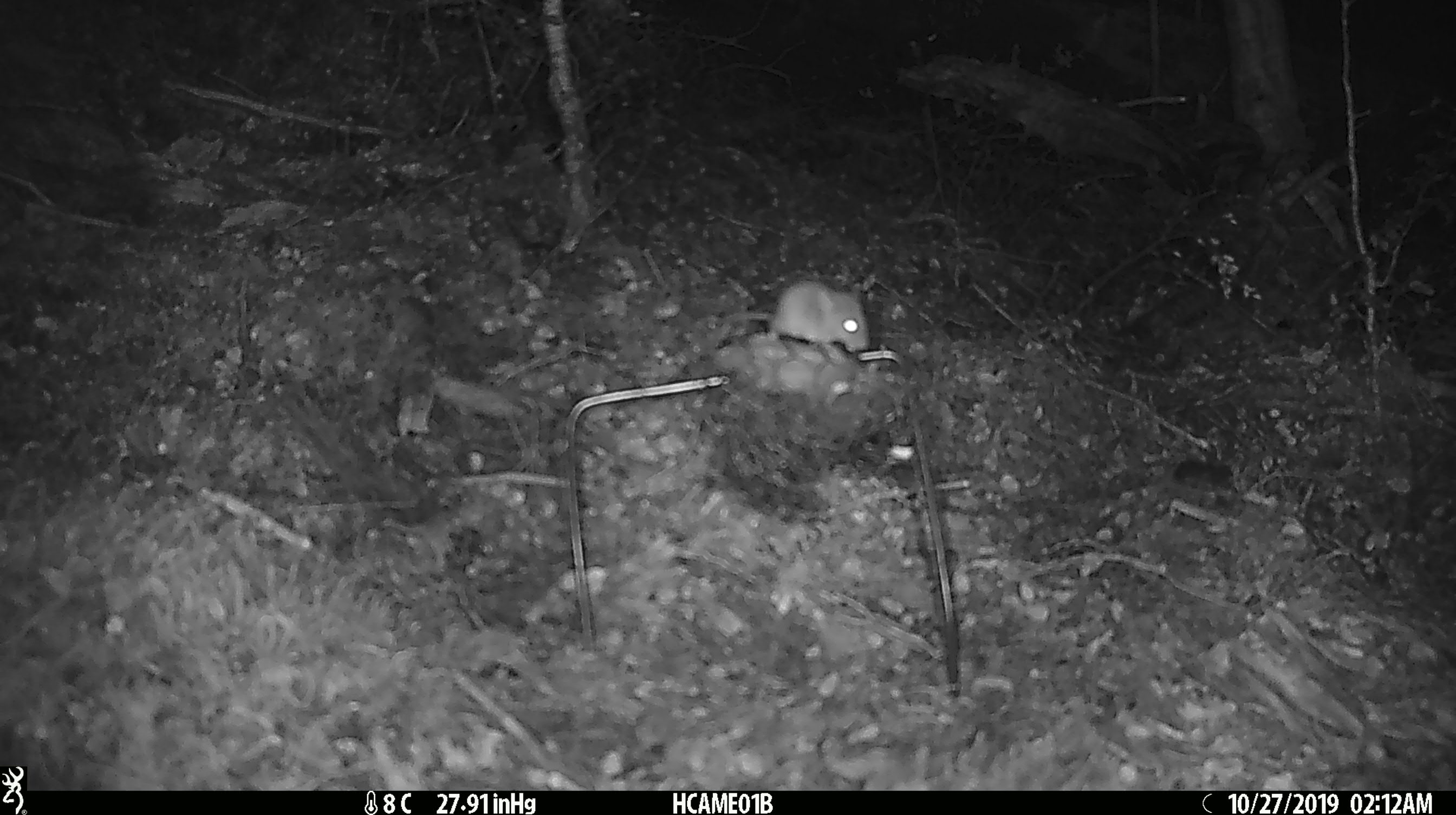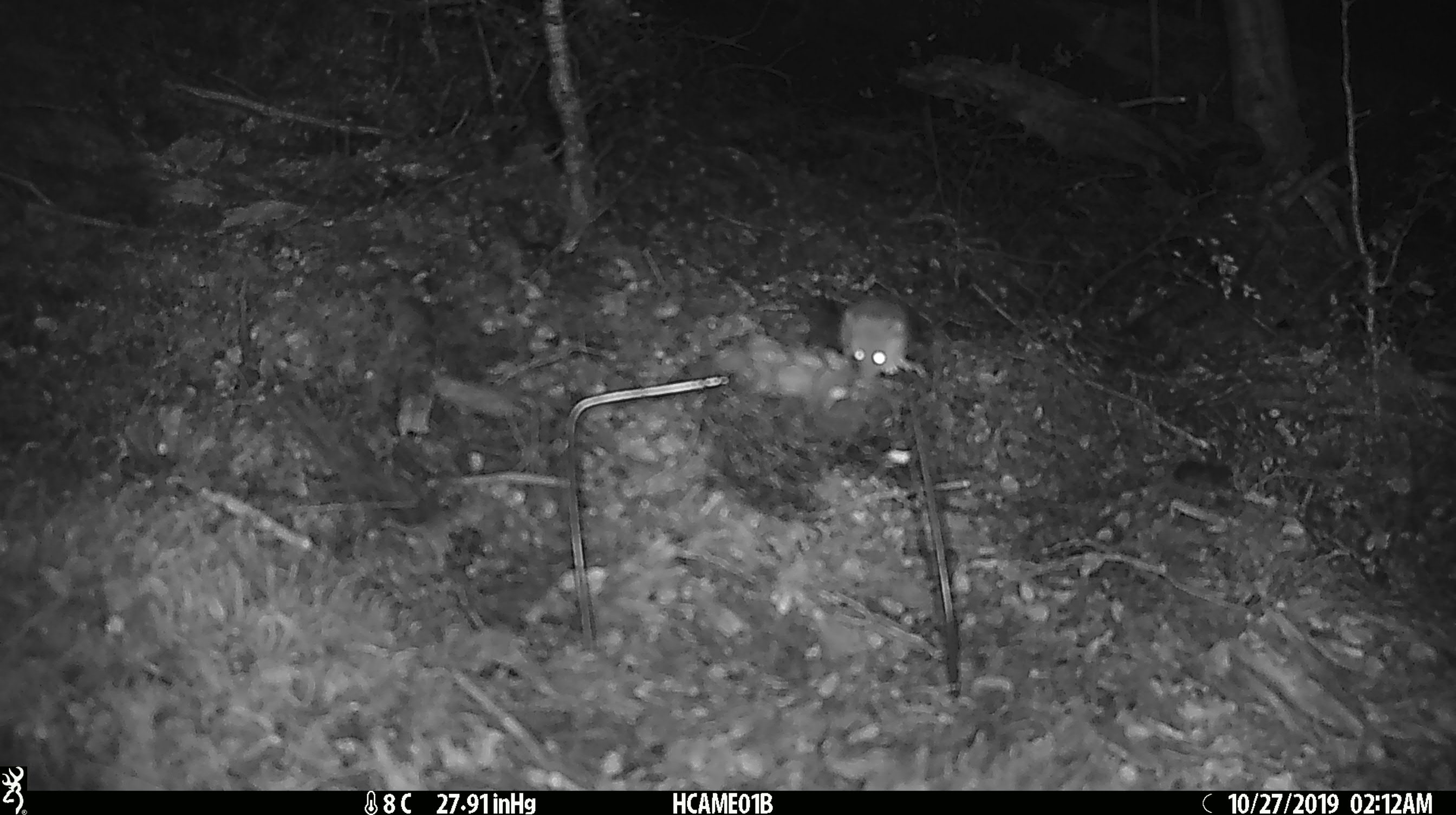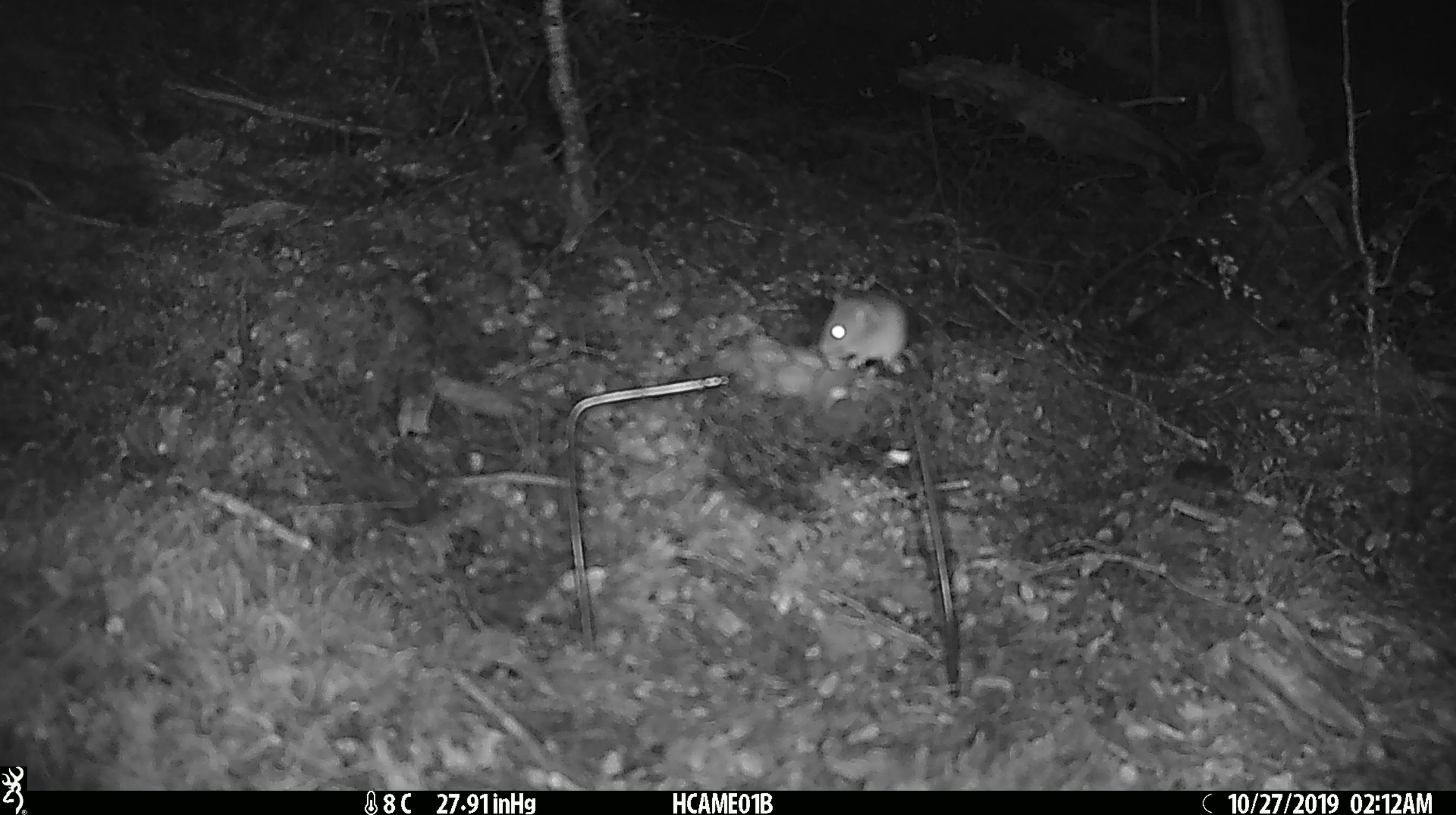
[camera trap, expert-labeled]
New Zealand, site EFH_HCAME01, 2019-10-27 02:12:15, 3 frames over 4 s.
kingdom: Animalia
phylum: Chordata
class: Mammalia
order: Rodentia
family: Muridae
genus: Mus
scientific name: Mus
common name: mouse